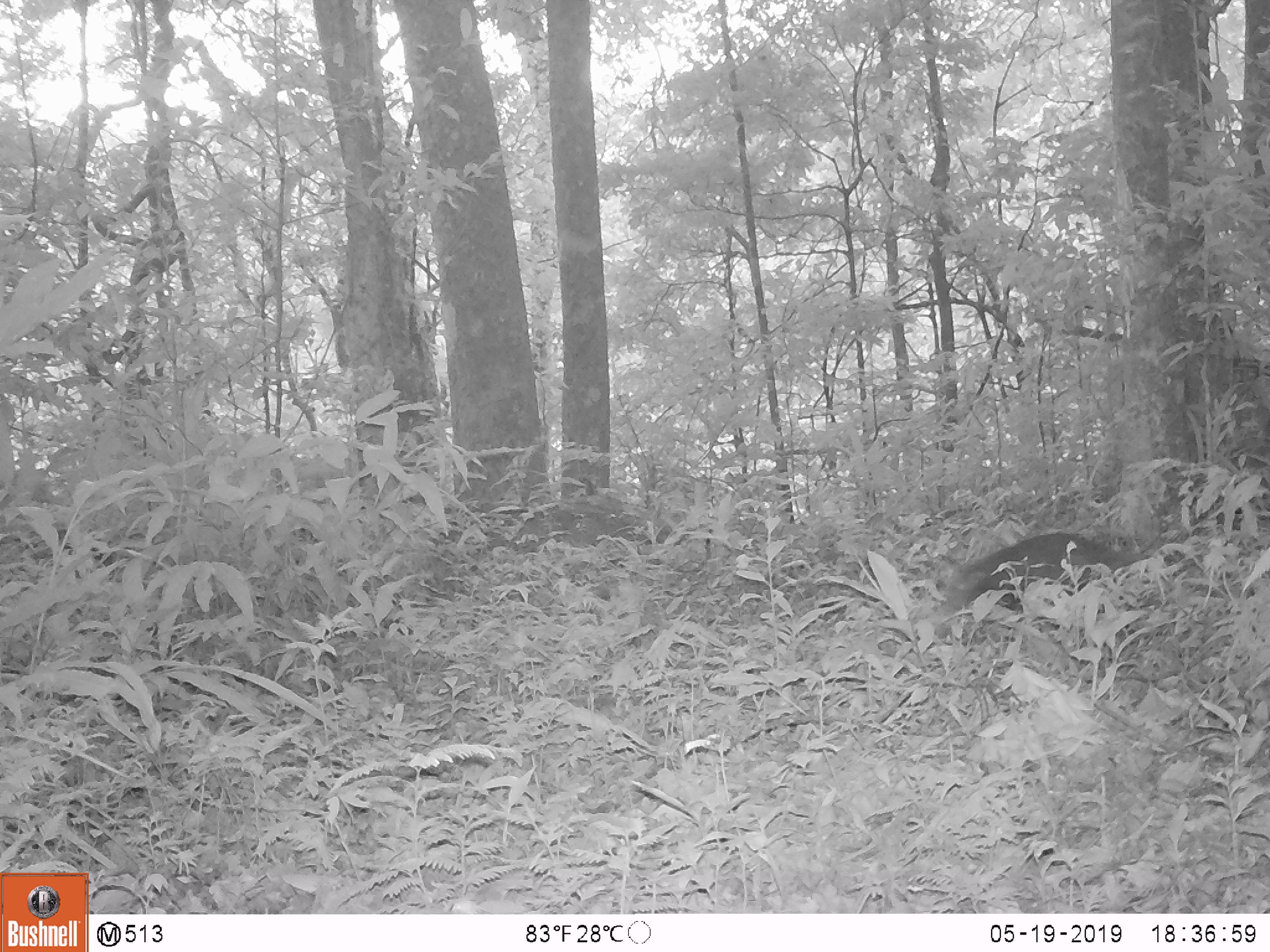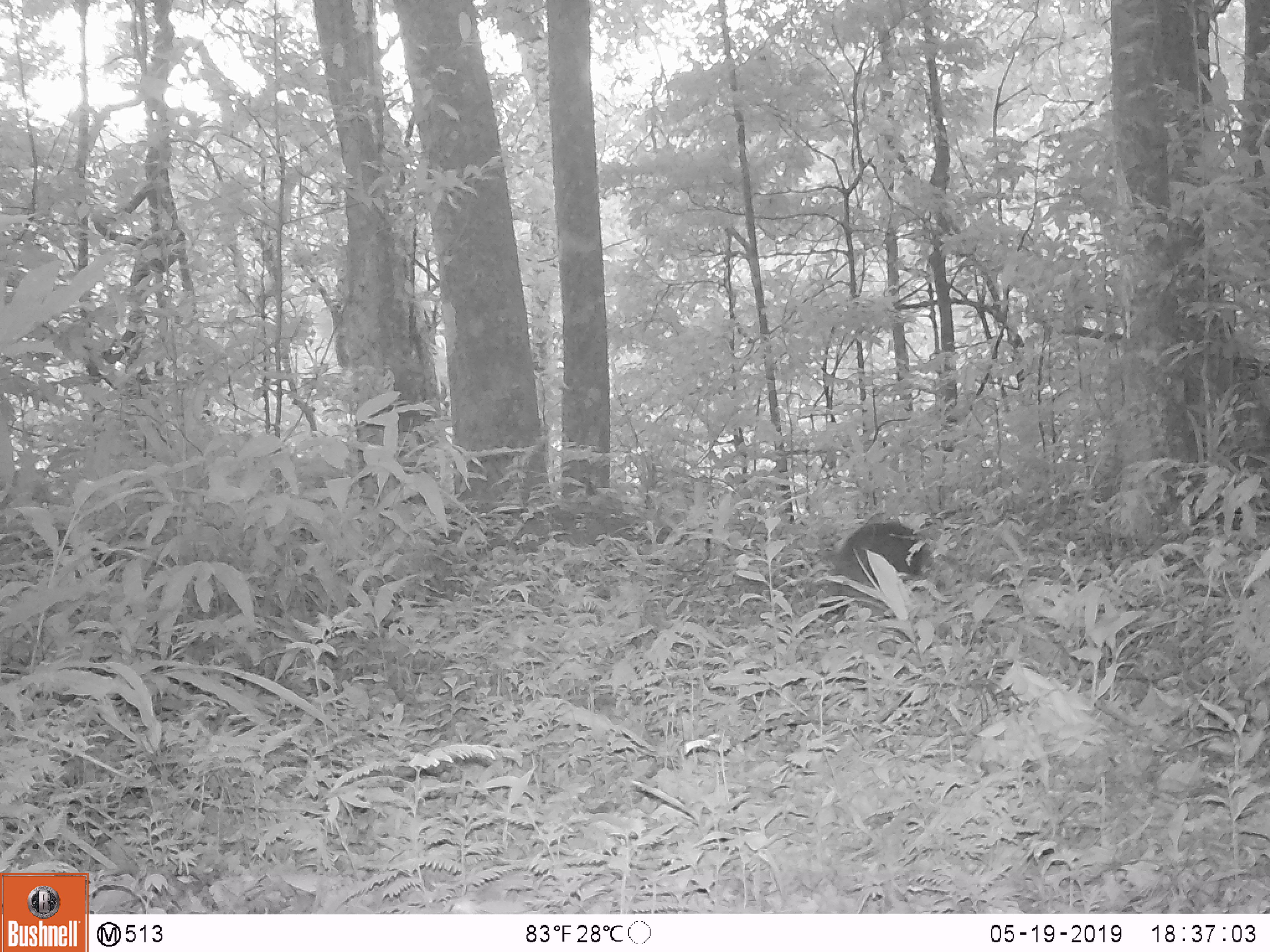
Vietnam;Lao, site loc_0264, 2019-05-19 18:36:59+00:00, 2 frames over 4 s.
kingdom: Animalia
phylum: Chordata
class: Mammalia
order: Carnivora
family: Herpestidae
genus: Urva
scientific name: Urva urva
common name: crab-eating mongoose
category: crab eating mongoose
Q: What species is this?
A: Crab eating mongoose (crab-eating mongoose) (Urva urva).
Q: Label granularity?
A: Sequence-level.